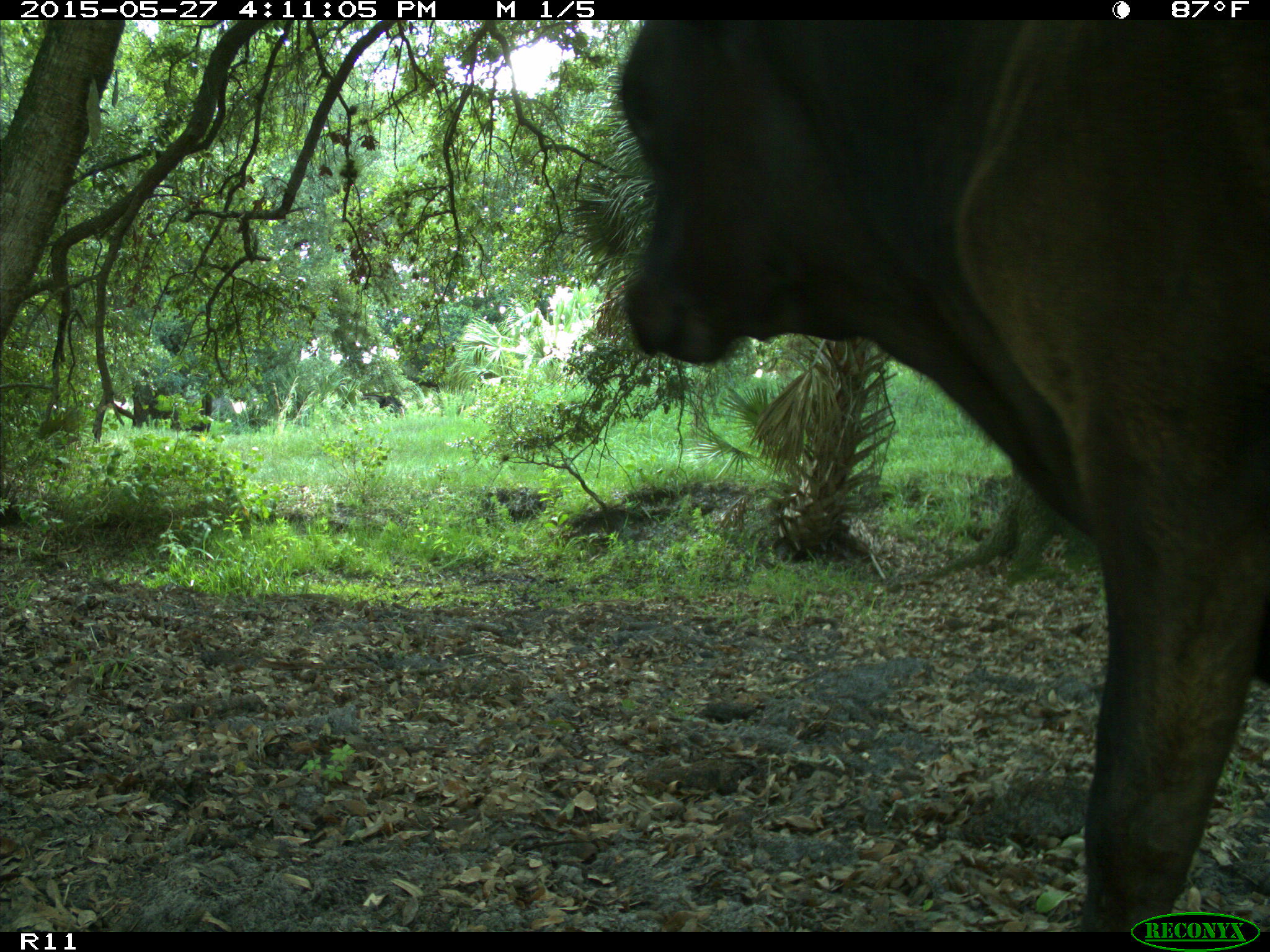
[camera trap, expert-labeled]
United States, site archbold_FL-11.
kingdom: Animalia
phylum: Chordata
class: Mammalia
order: Artiodactyla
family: Bovidae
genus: Bos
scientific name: Bos taurus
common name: domestic cow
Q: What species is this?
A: Bos taurus (domestic cow).